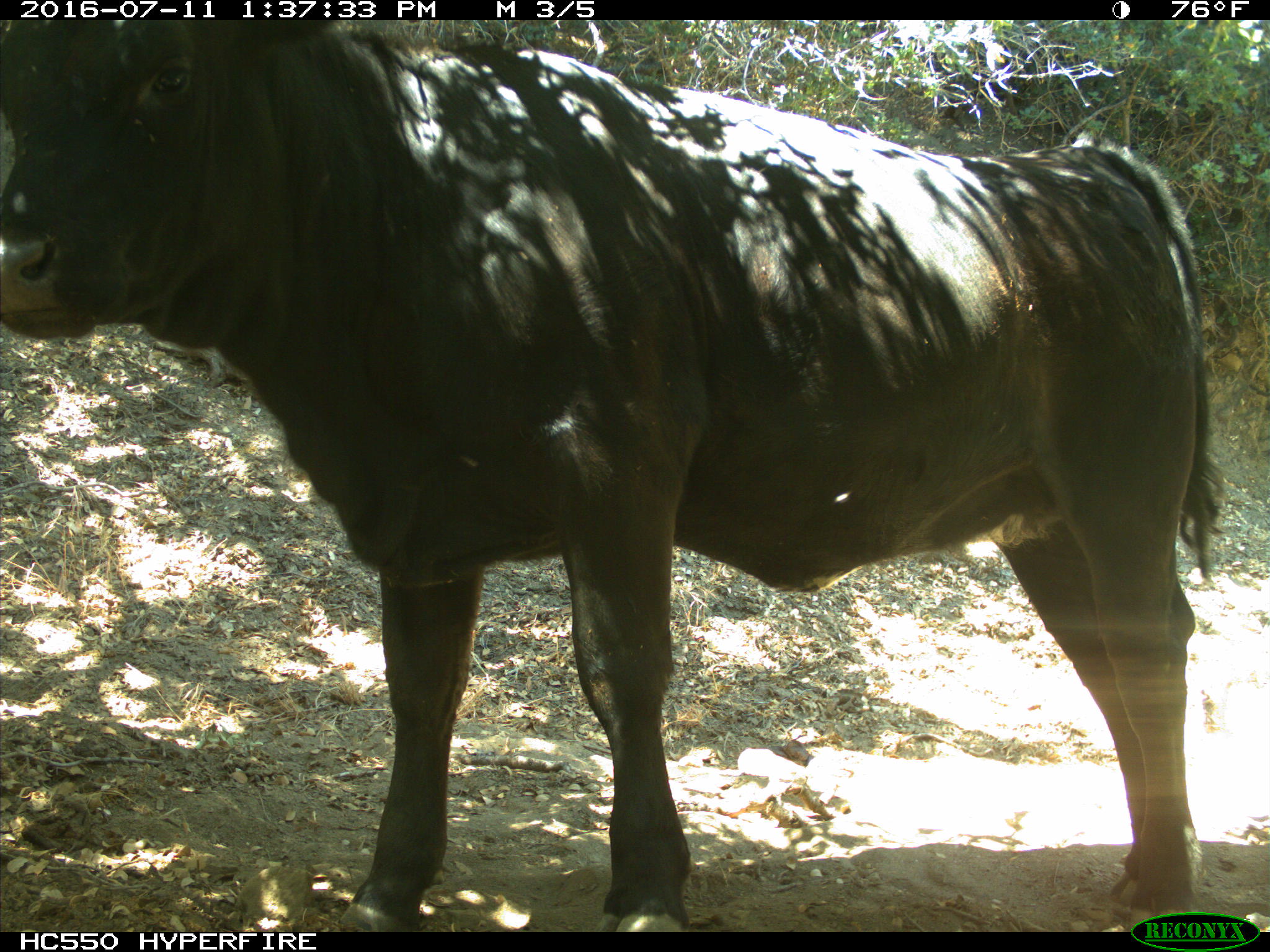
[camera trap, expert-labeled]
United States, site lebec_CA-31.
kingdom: Animalia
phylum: Chordata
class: Mammalia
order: Artiodactyla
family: Bovidae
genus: Bos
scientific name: Bos taurus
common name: domestic cow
Bos taurus (domestic cow).